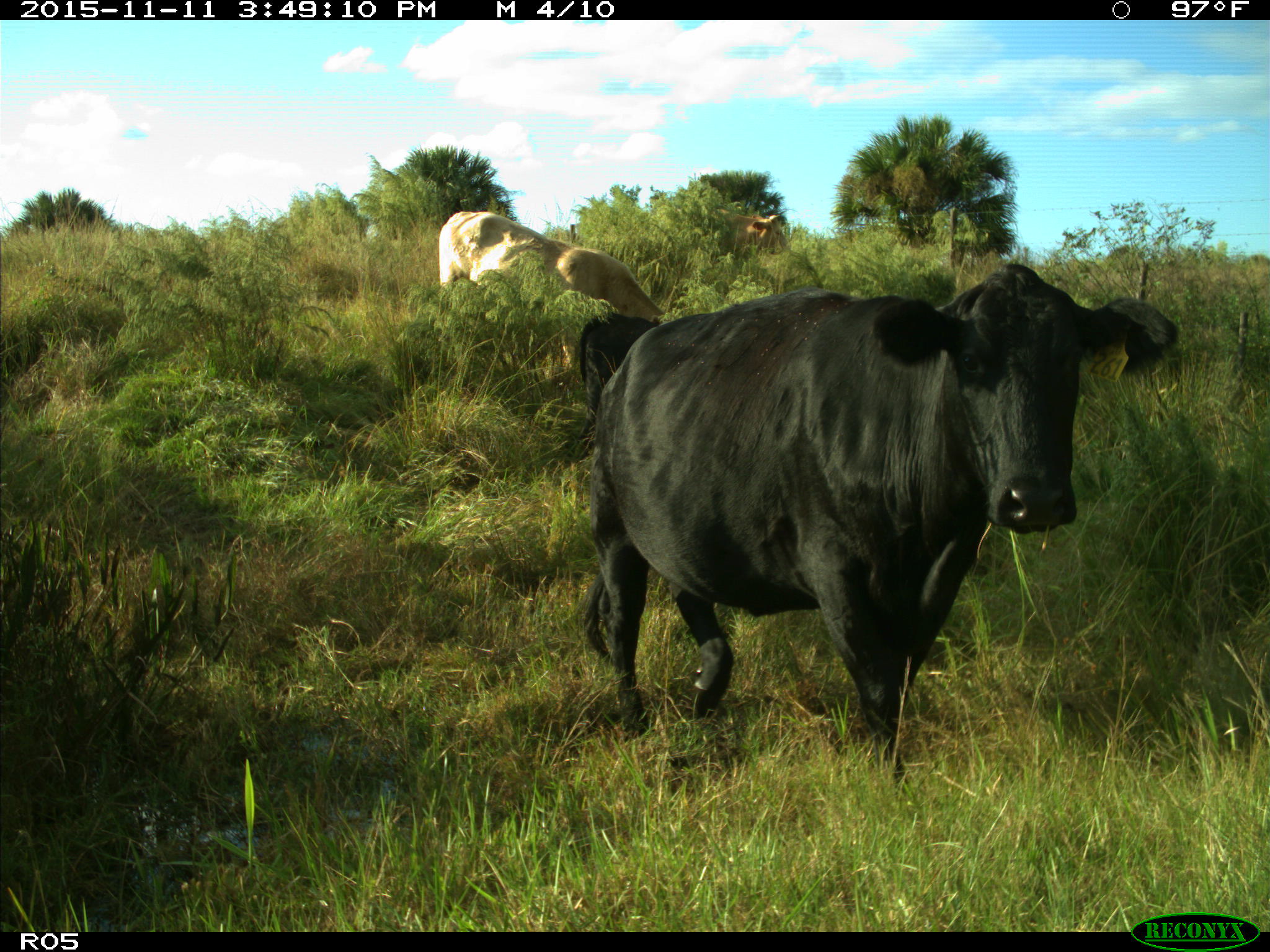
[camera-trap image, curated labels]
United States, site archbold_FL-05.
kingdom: Animalia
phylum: Chordata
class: Mammalia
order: Artiodactyla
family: Bovidae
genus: Bos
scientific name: Bos taurus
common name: domestic cow